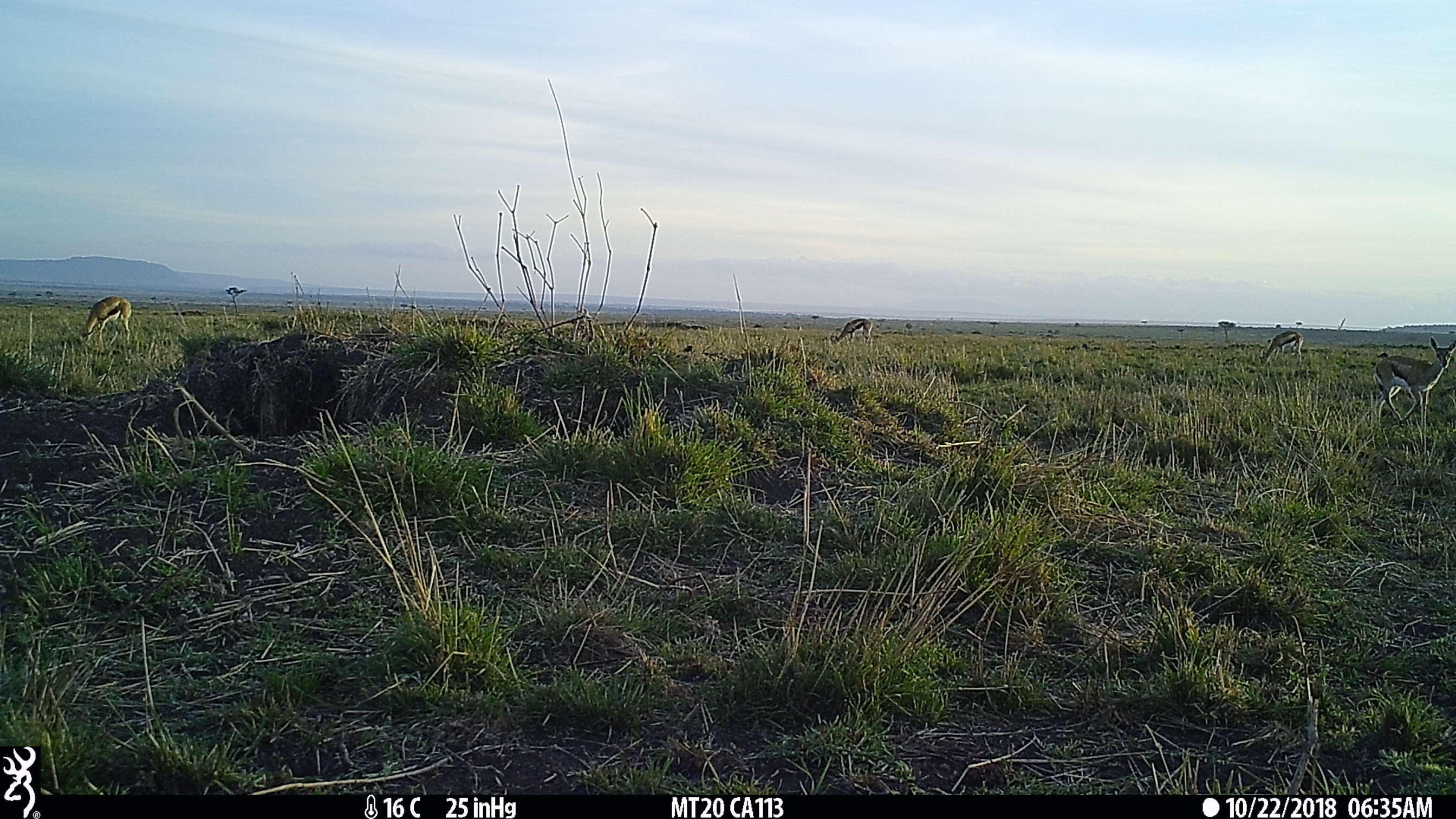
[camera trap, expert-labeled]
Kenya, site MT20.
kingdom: Animalia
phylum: Chordata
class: Mammalia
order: Artiodactyla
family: Bovidae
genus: Eudorcas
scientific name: Eudorcas thomsonii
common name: thomon's gazelle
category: gazelle thomsons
Gazelle thomsons (thomon's gazelle) (Eudorcas thomsonii).